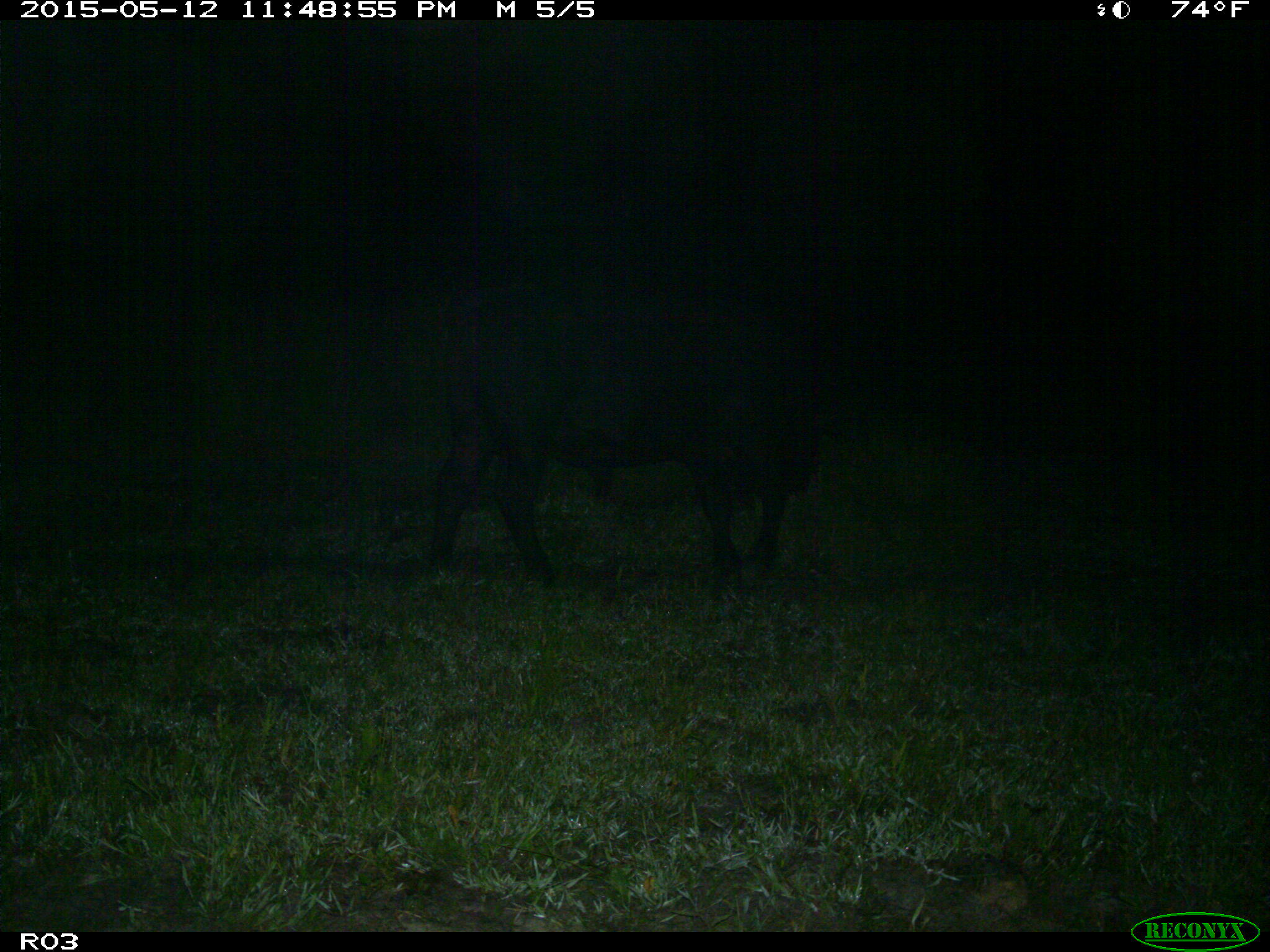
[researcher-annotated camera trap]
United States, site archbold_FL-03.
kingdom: Animalia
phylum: Chordata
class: Mammalia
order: Artiodactyla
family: Bovidae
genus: Bos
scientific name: Bos taurus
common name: domestic cow